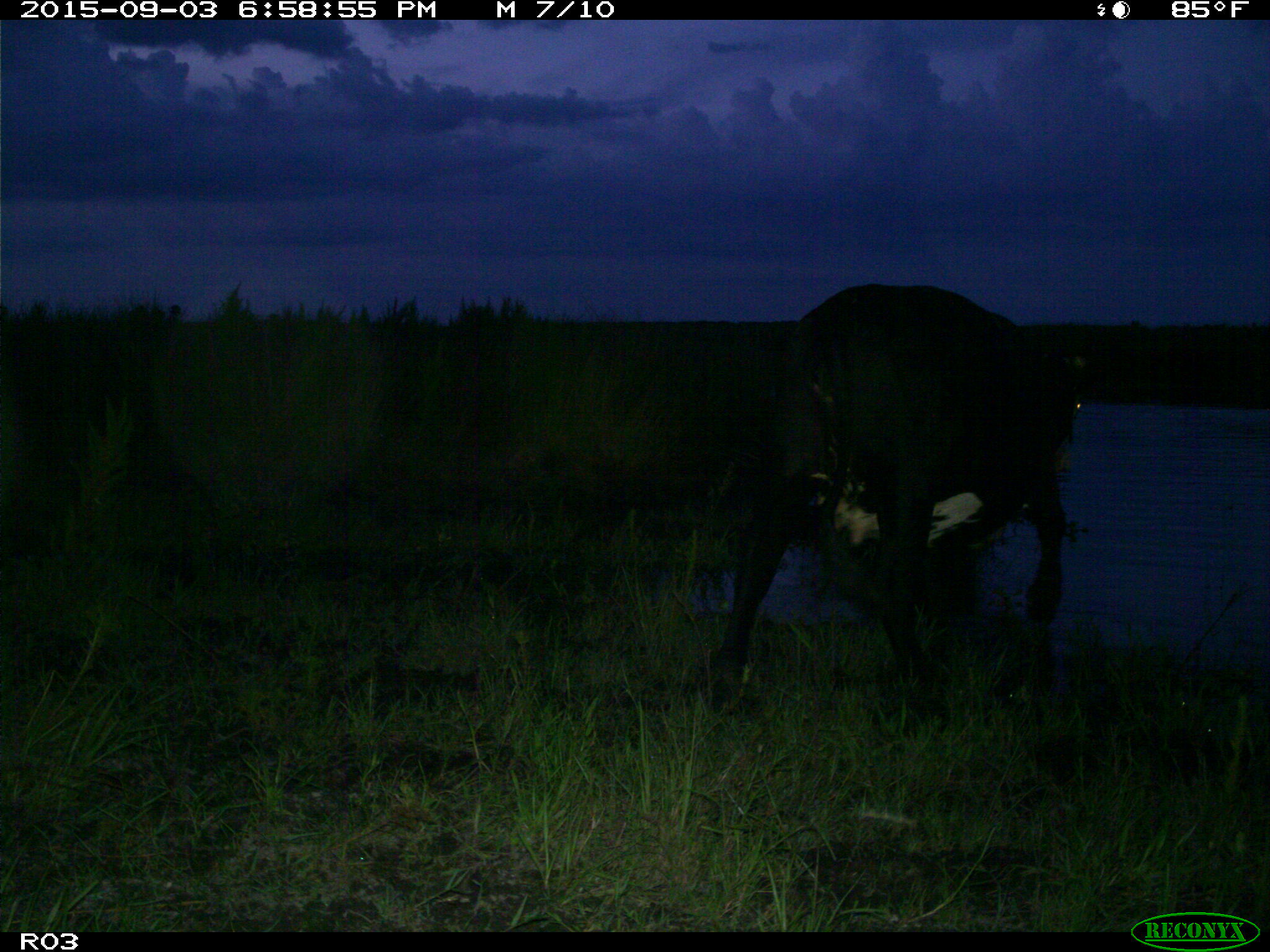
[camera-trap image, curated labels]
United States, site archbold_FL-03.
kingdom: Animalia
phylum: Chordata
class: Mammalia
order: Artiodactyla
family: Bovidae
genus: Bos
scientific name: Bos taurus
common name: domestic cow